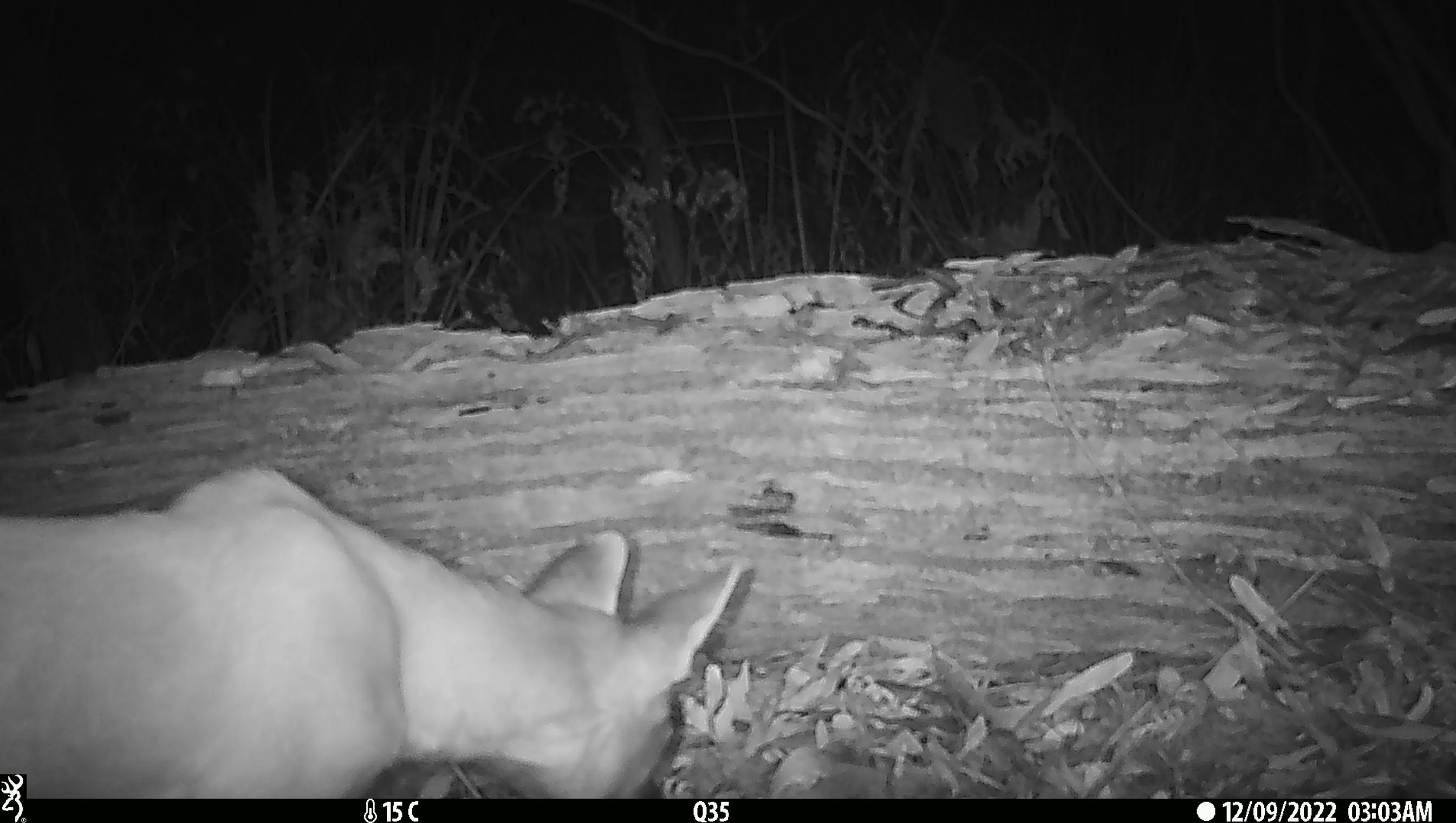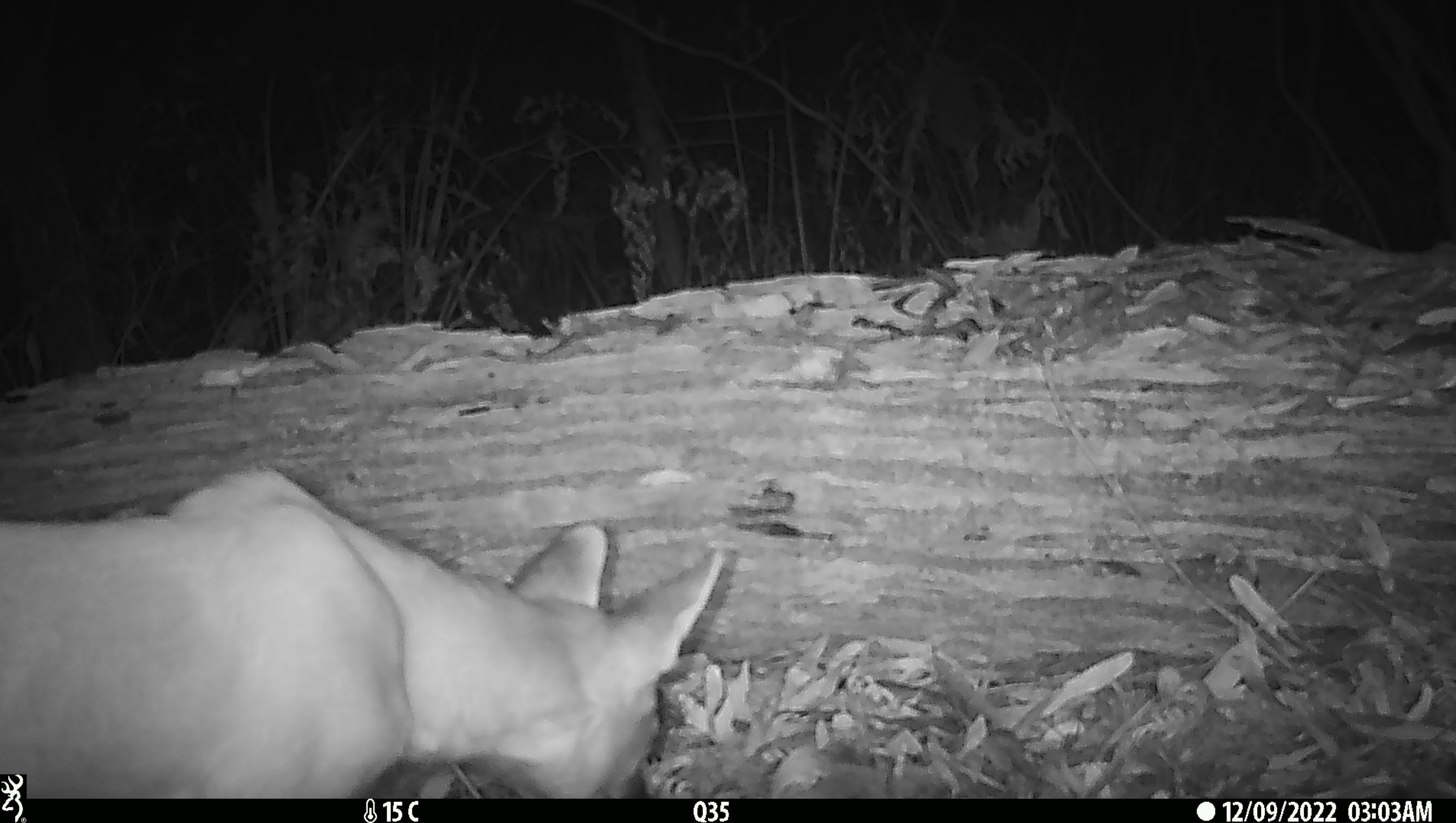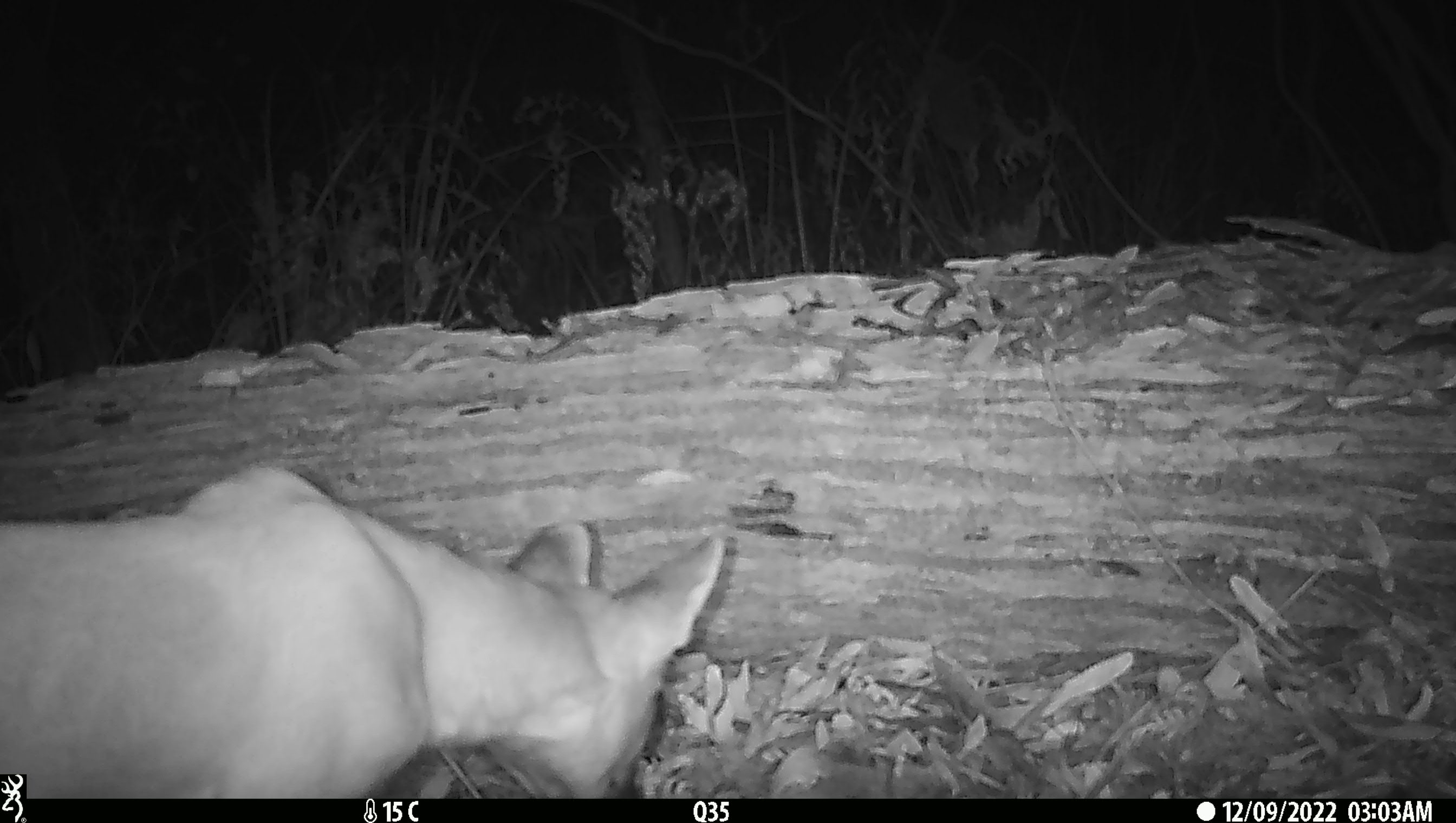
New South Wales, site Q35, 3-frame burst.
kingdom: Animalia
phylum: Chordata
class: Mammalia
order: Carnivora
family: Canidae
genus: Canis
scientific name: Canis familiaris dingo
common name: dingo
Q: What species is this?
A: Dingo (Canis familiaris dingo).